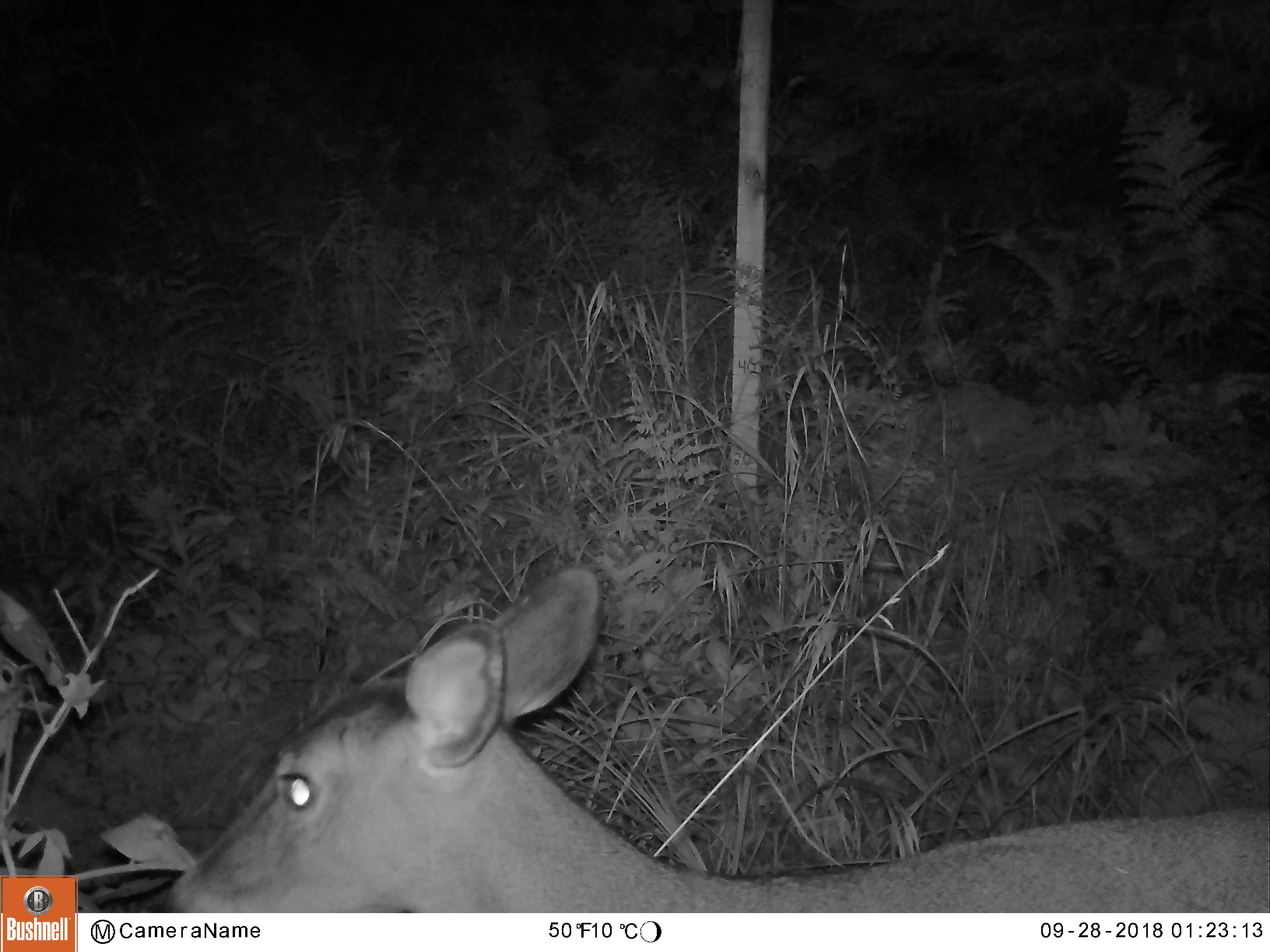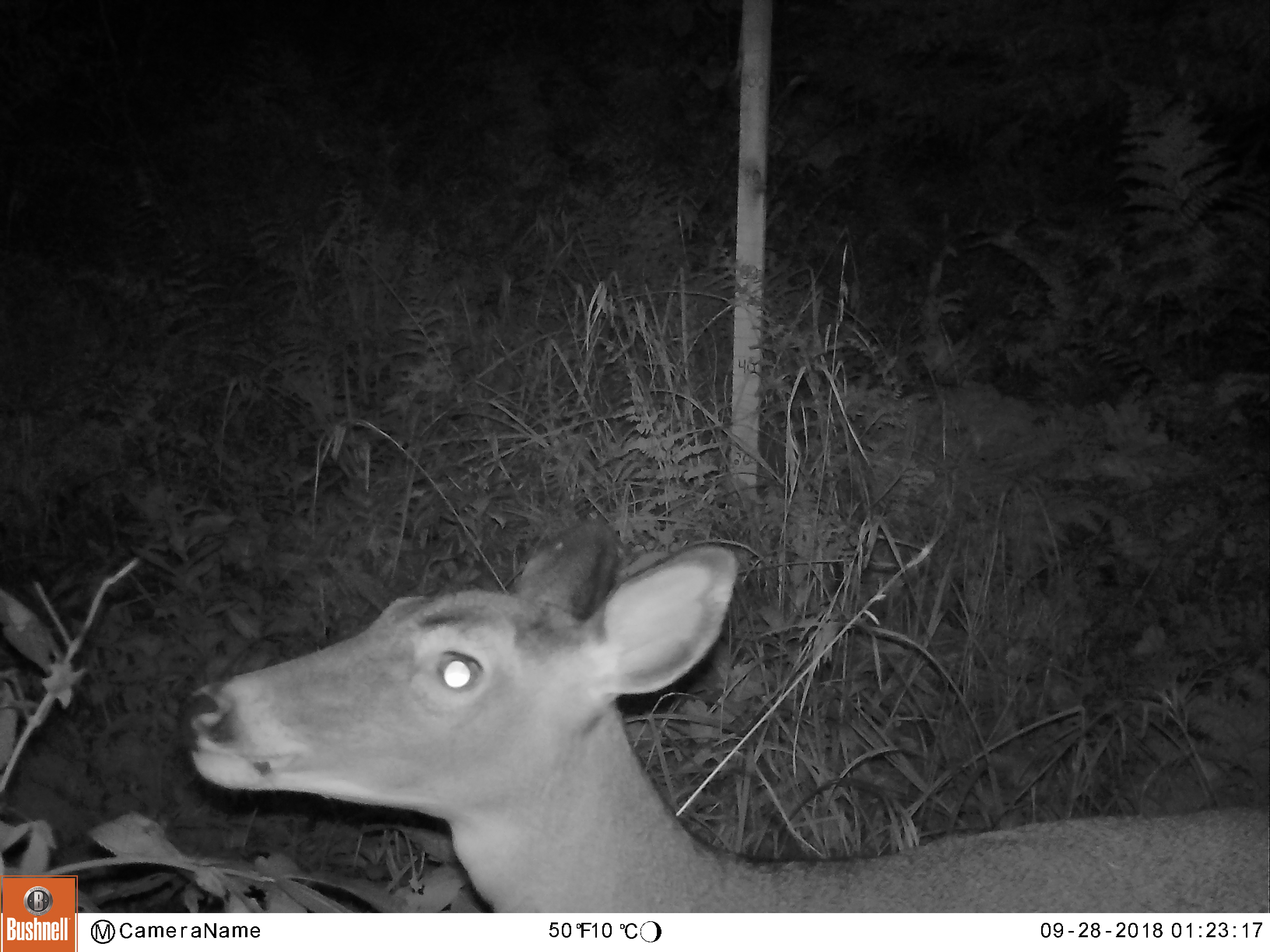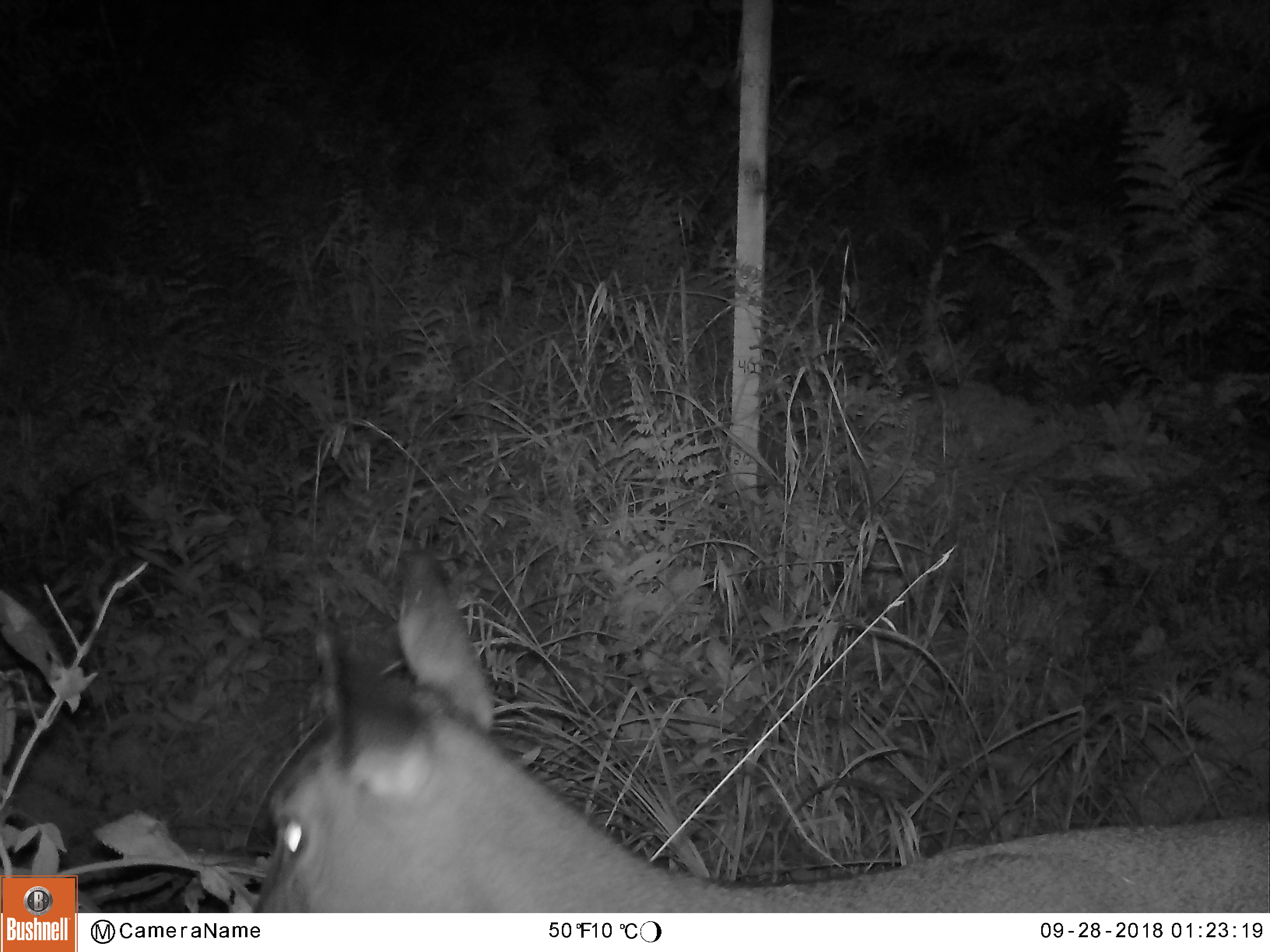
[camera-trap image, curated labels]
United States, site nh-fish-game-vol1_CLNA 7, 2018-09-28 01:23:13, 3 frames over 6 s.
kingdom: Animalia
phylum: Chordata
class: Mammalia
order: Artiodactyla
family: Cervidae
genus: Odocoileus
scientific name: Odocoileus virginianus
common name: white-tailed deer